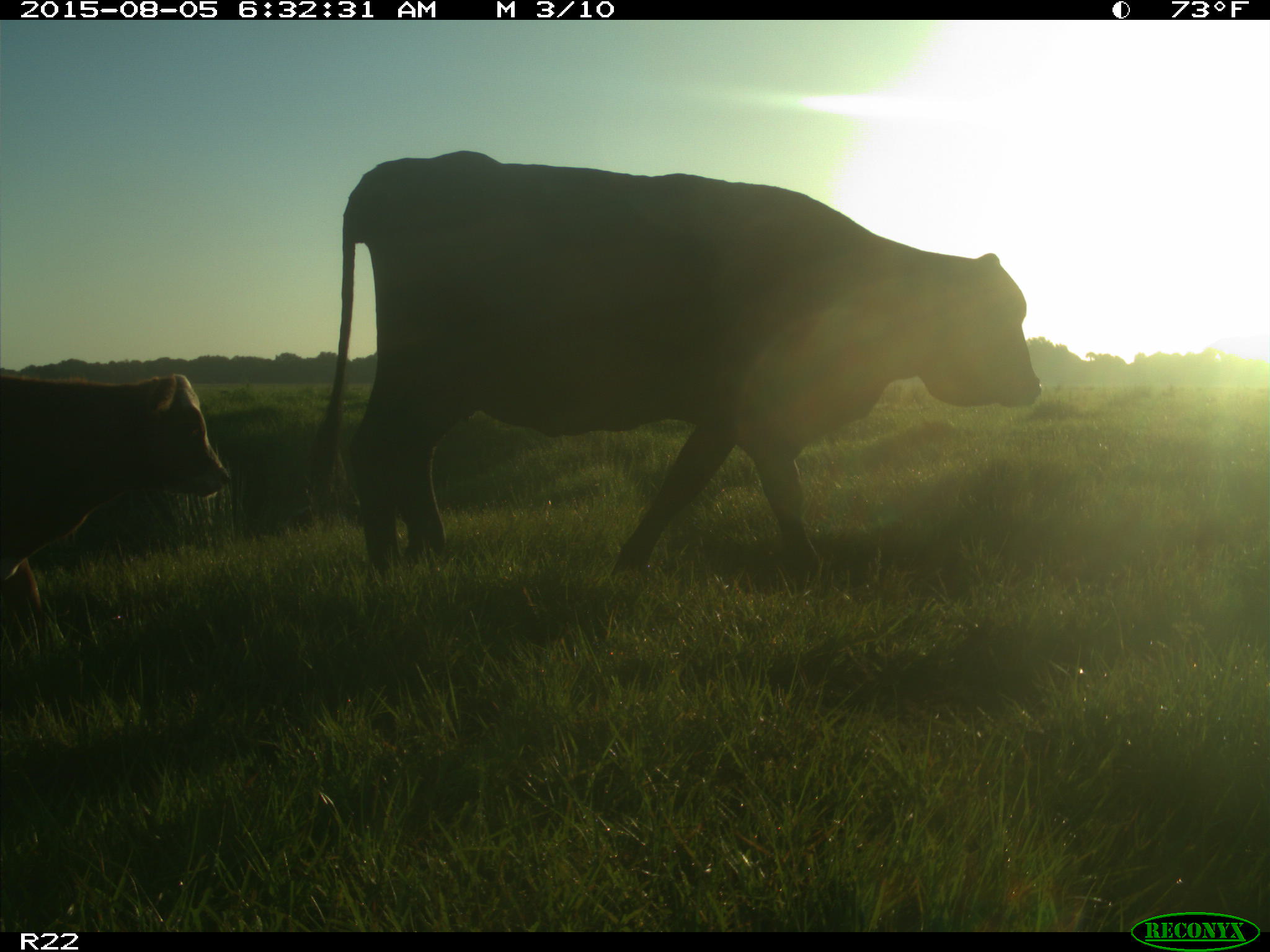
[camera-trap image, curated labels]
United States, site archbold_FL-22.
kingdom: Animalia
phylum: Chordata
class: Mammalia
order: Artiodactyla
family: Bovidae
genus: Bos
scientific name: Bos taurus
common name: domestic cow